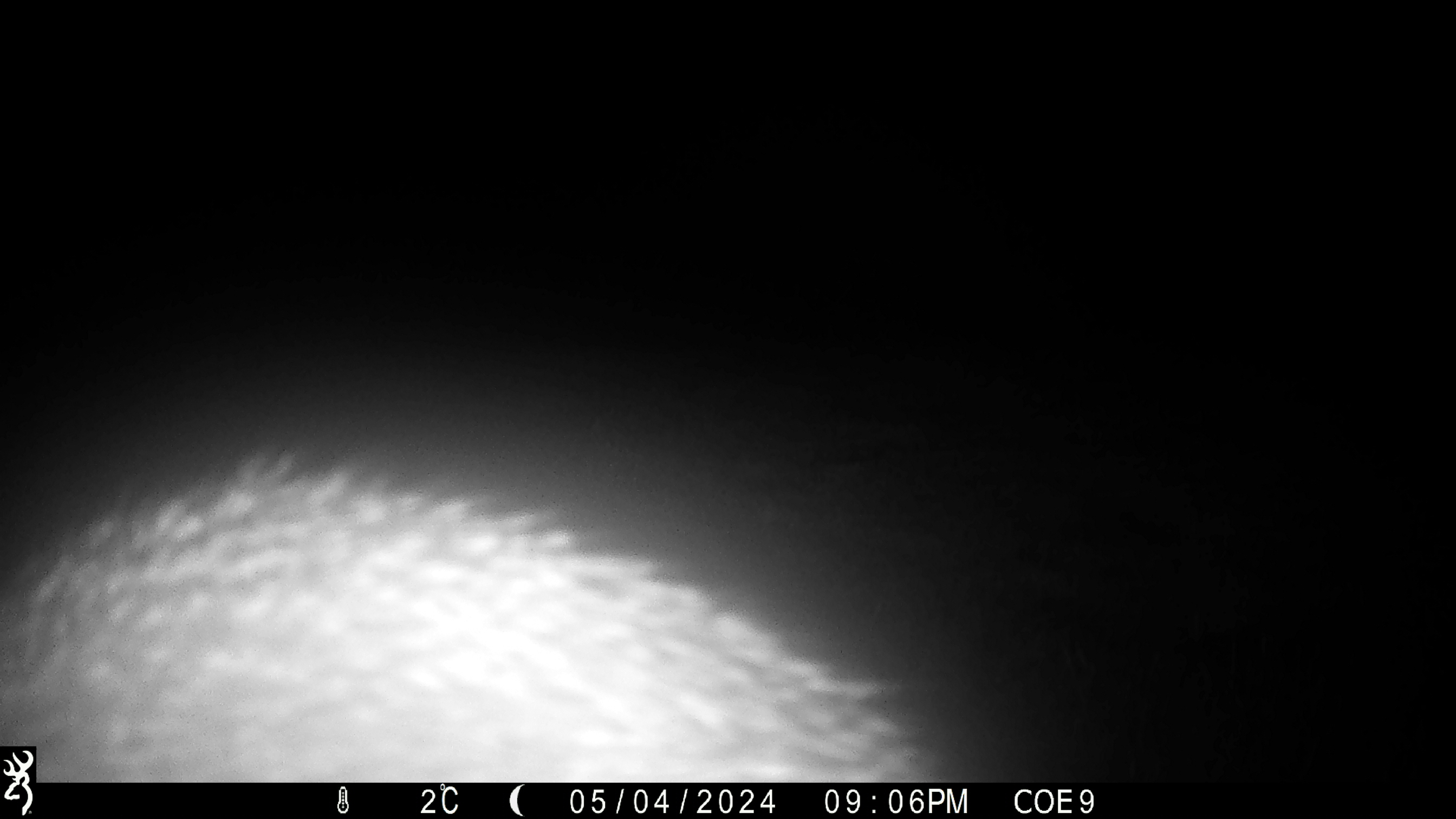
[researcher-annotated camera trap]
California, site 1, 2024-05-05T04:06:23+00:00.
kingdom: Animalia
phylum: Chordata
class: Mammalia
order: Carnivora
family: Canidae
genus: Urocyon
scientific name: Urocyon cinereoargenteus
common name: gray fox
Gray fox (Urocyon cinereoargenteus).